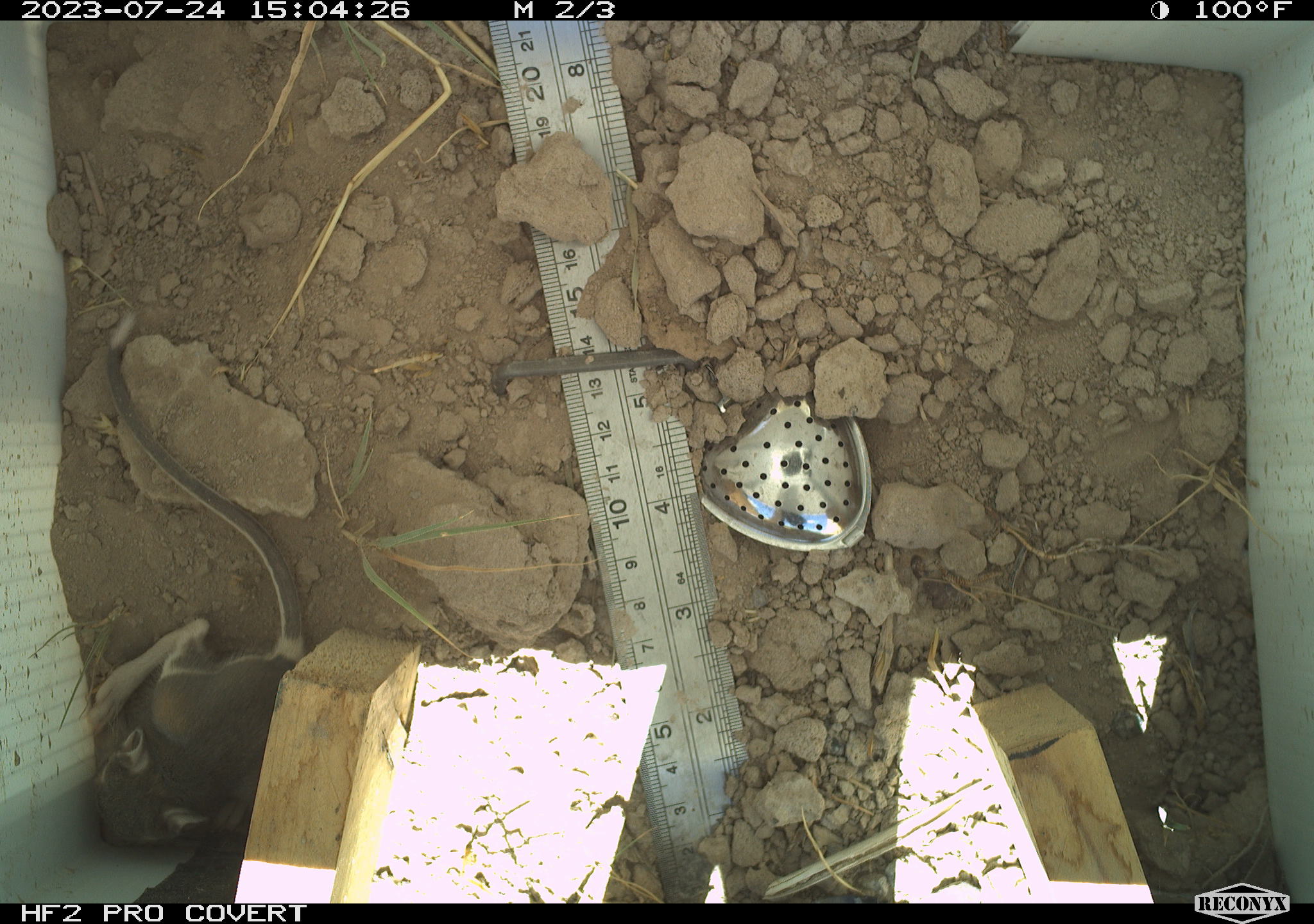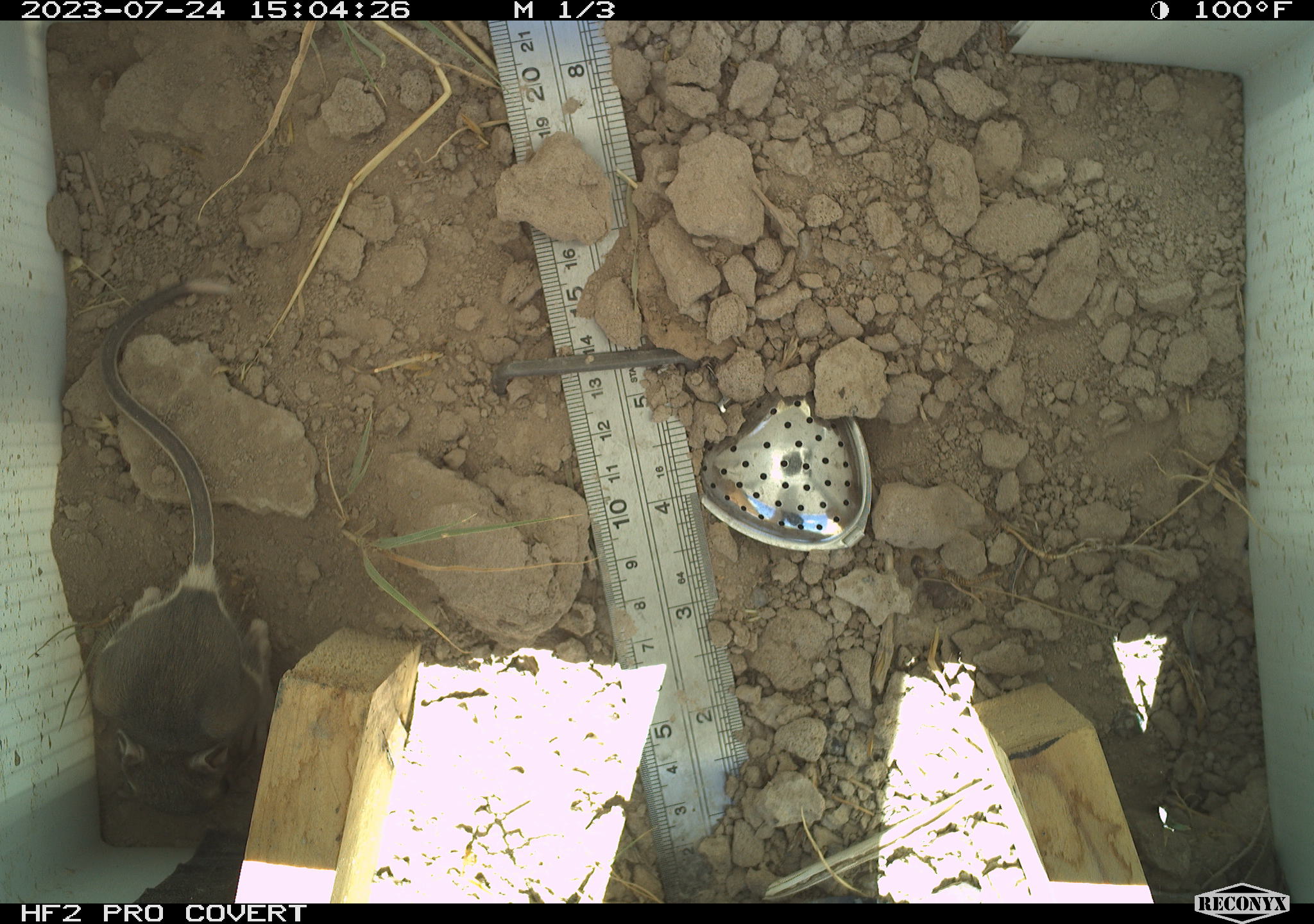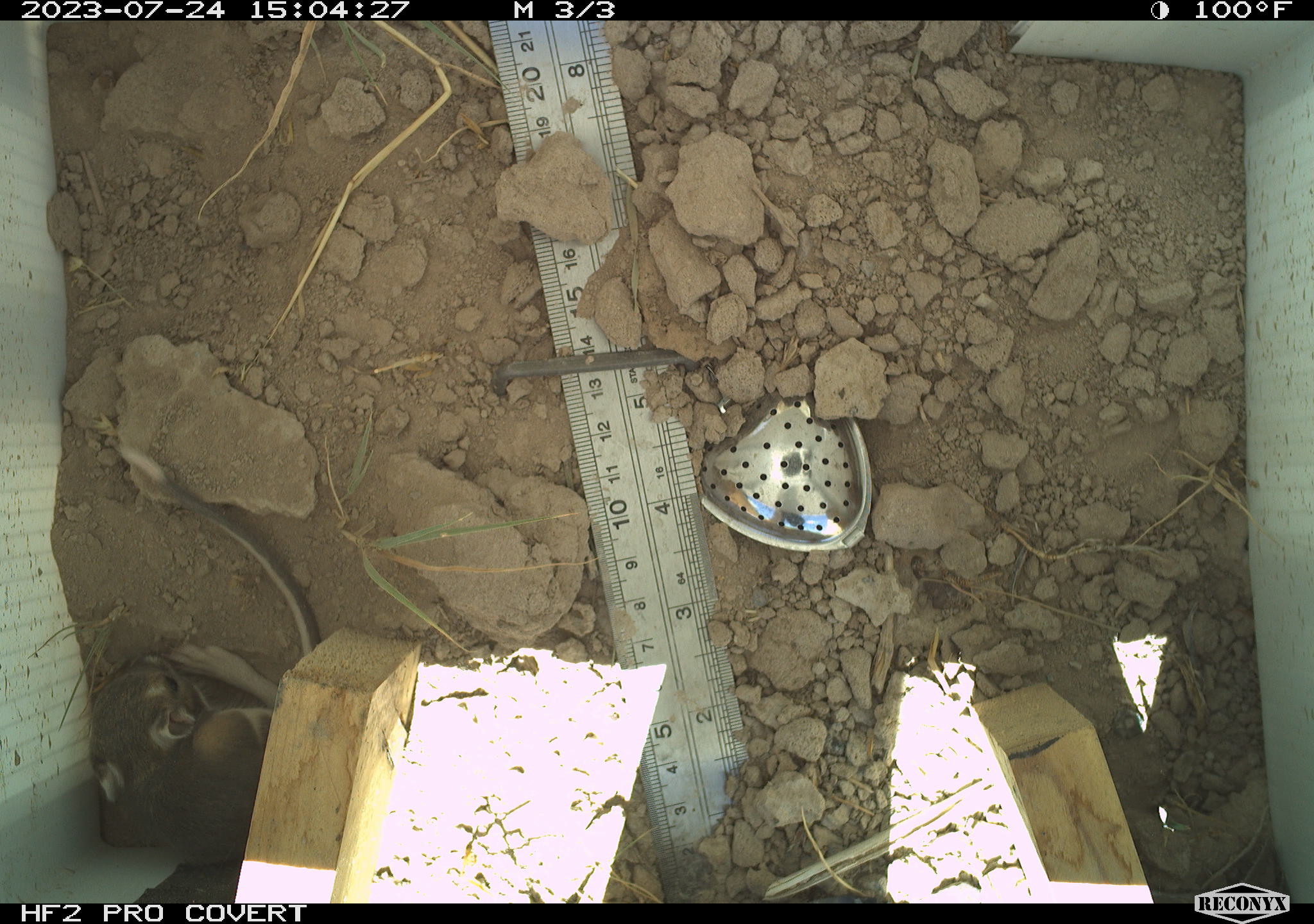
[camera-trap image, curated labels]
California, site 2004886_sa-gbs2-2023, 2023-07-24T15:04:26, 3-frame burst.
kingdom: Animalia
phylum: Chordata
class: Mammalia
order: Rodentia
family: Heteromyidae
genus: Dipodomys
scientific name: Dipodomys ordii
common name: ord's kangaroo rat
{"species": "ord's kangaroo rat (Dipodomys ordii)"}